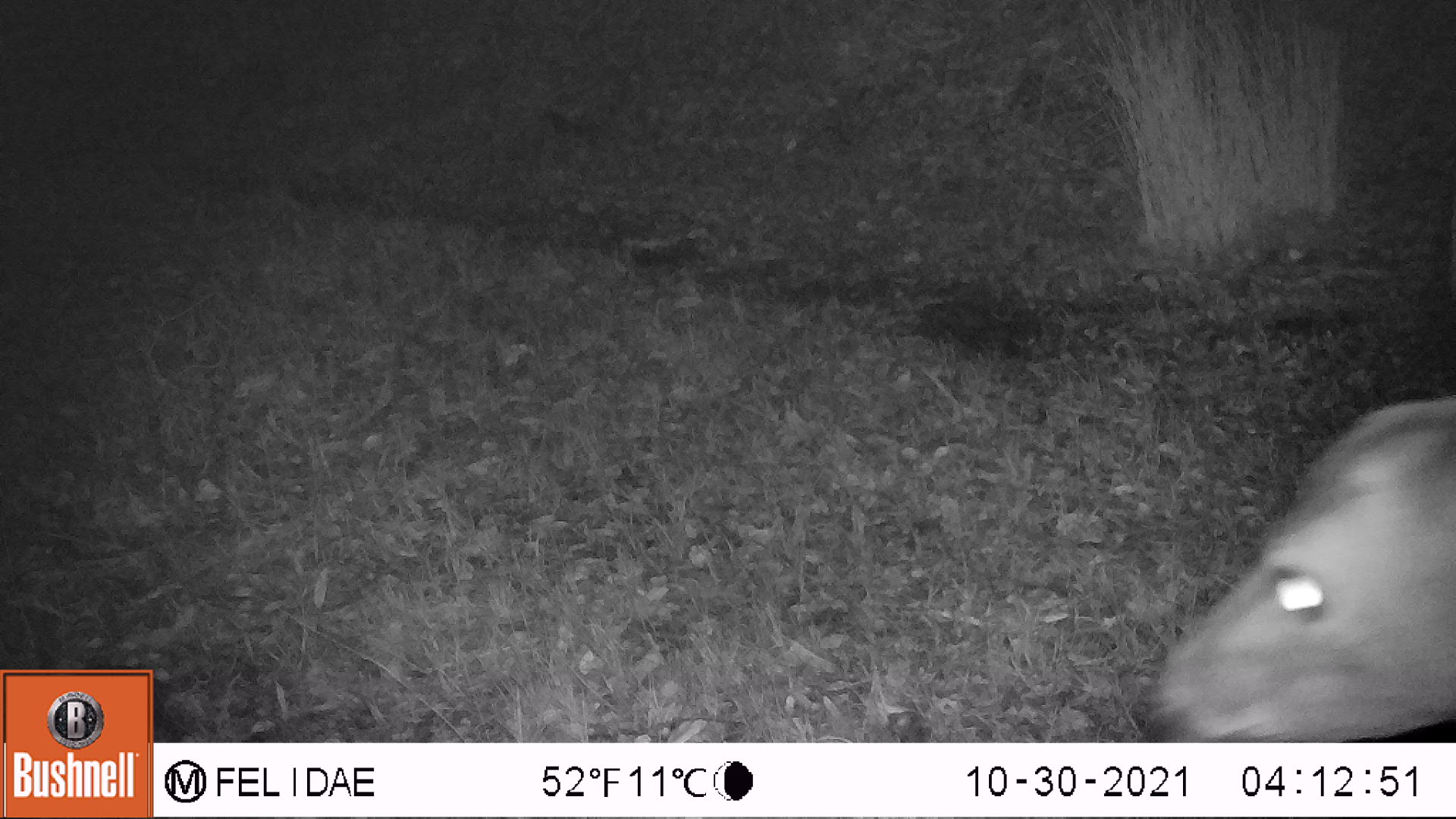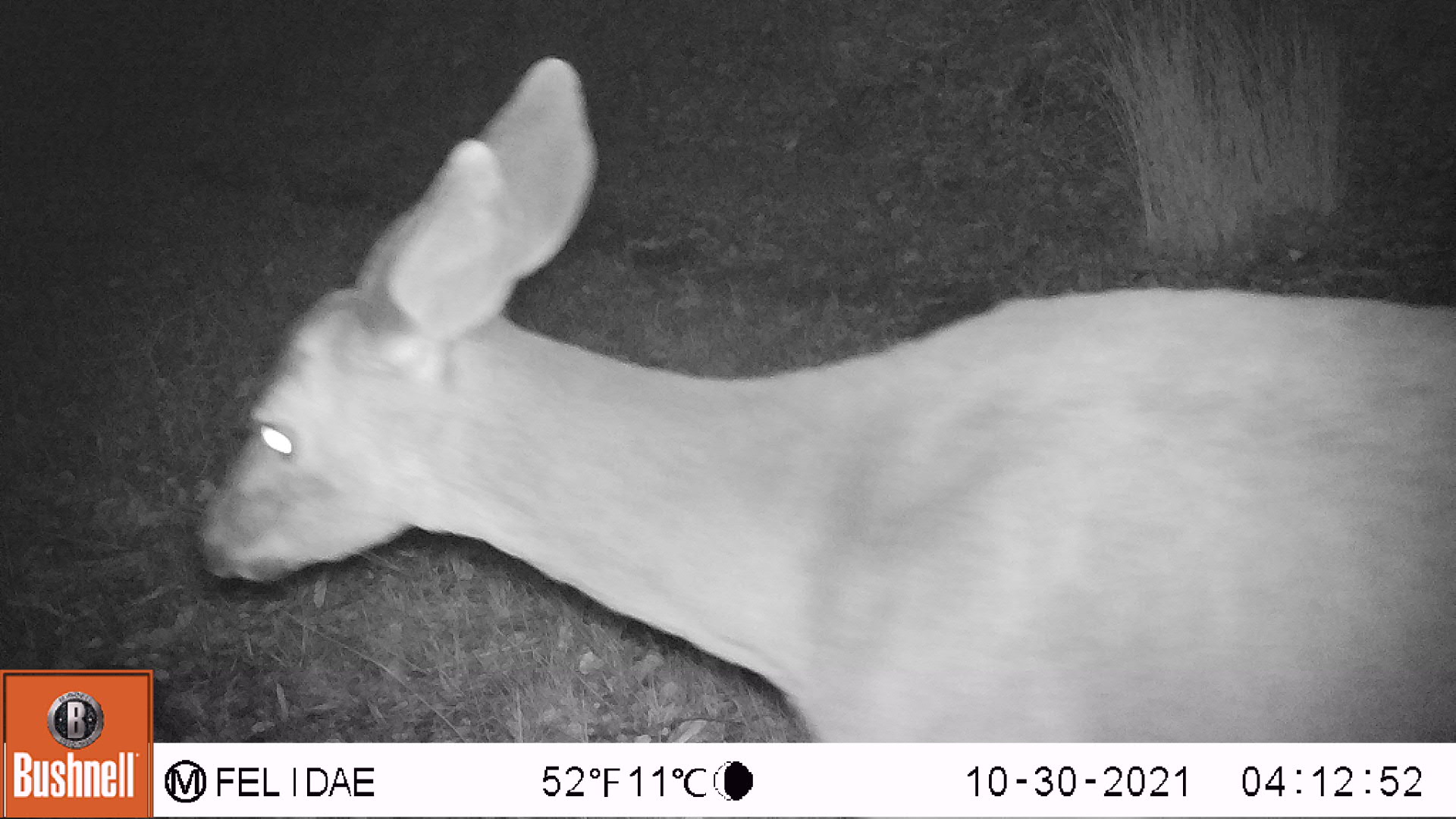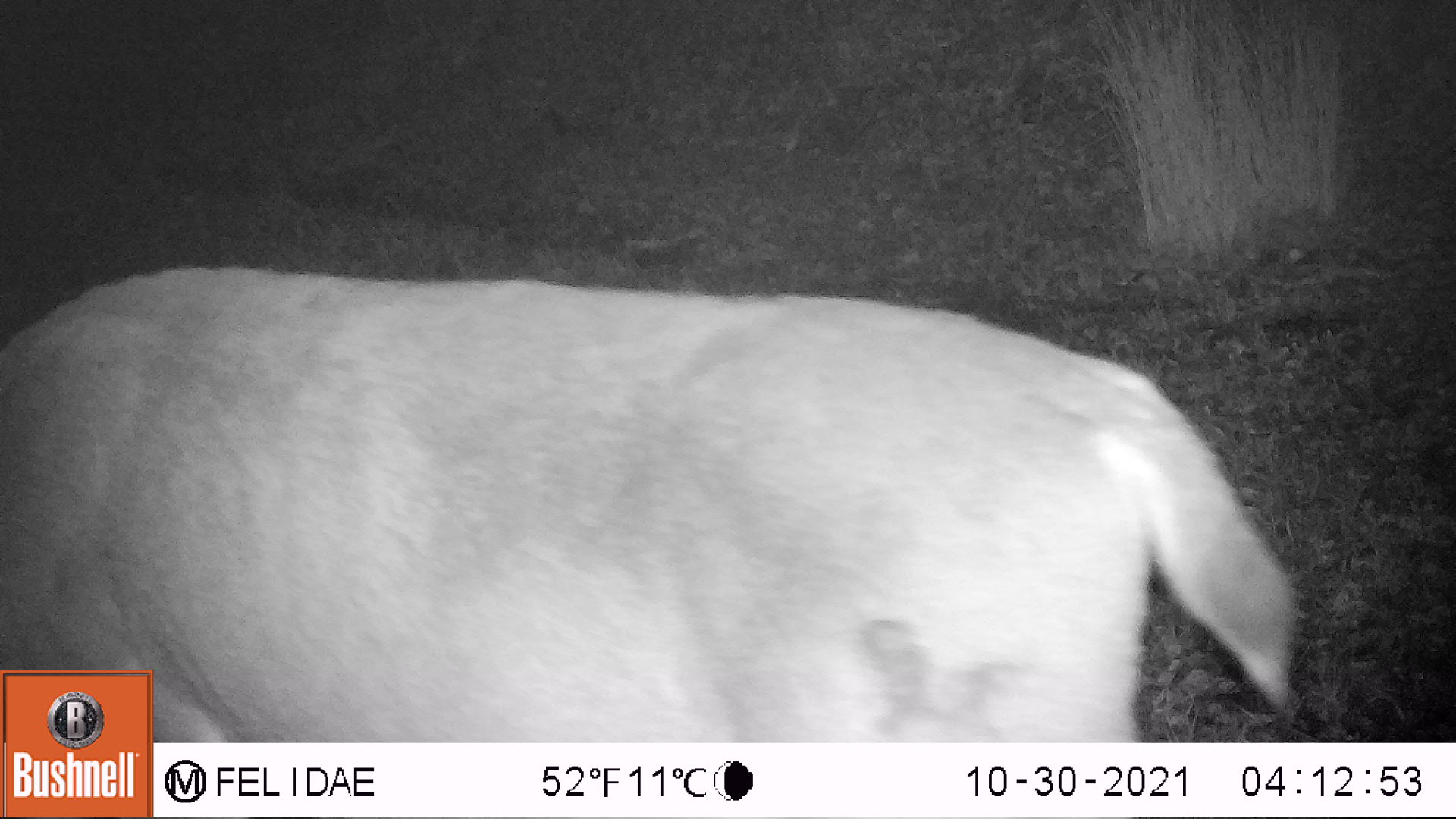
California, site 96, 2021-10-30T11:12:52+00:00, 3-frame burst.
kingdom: Animalia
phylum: Chordata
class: Mammalia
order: Artiodactyla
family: Cervidae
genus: Odocoileus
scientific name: Odocoileus hemionus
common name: mule deer